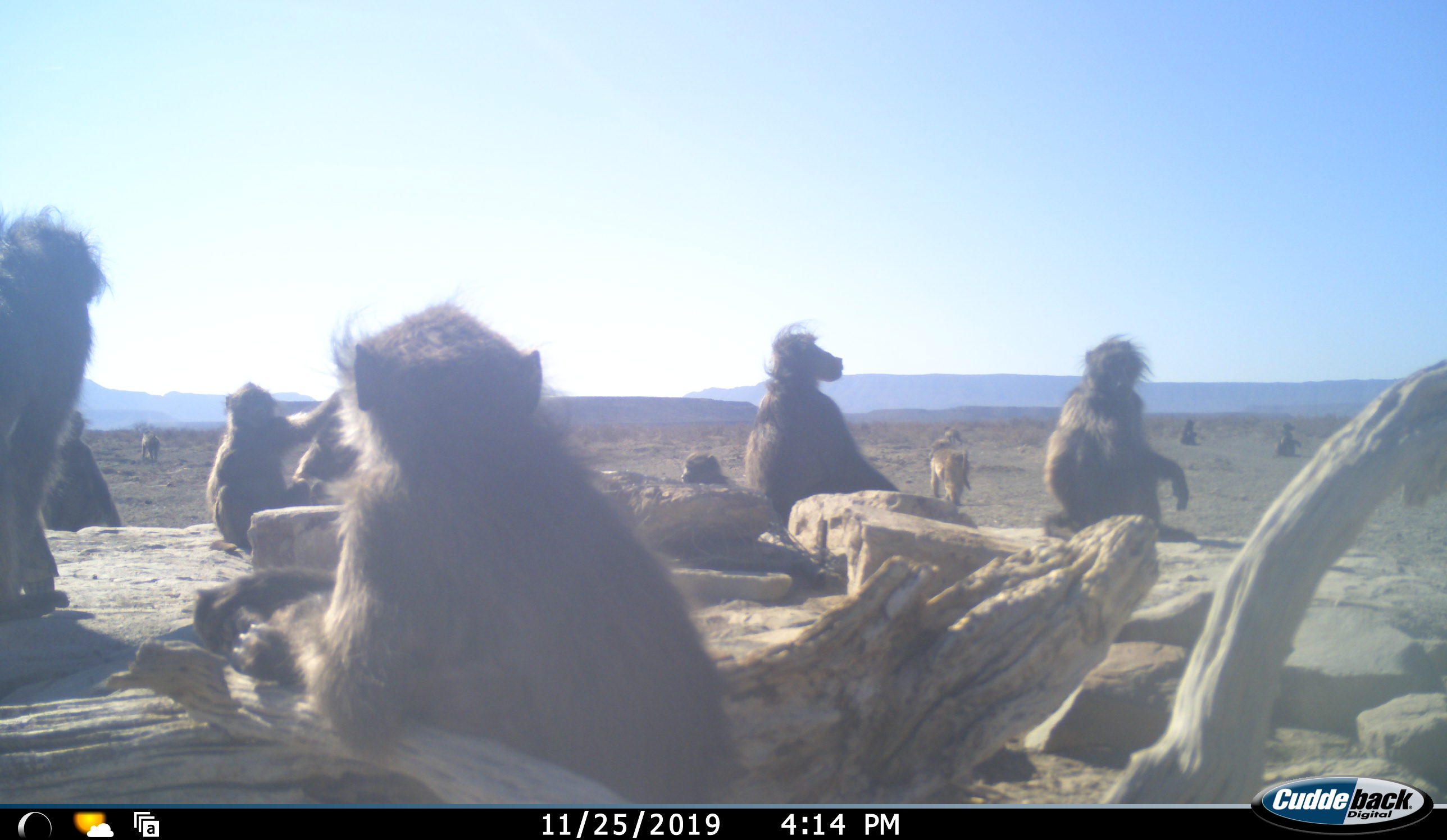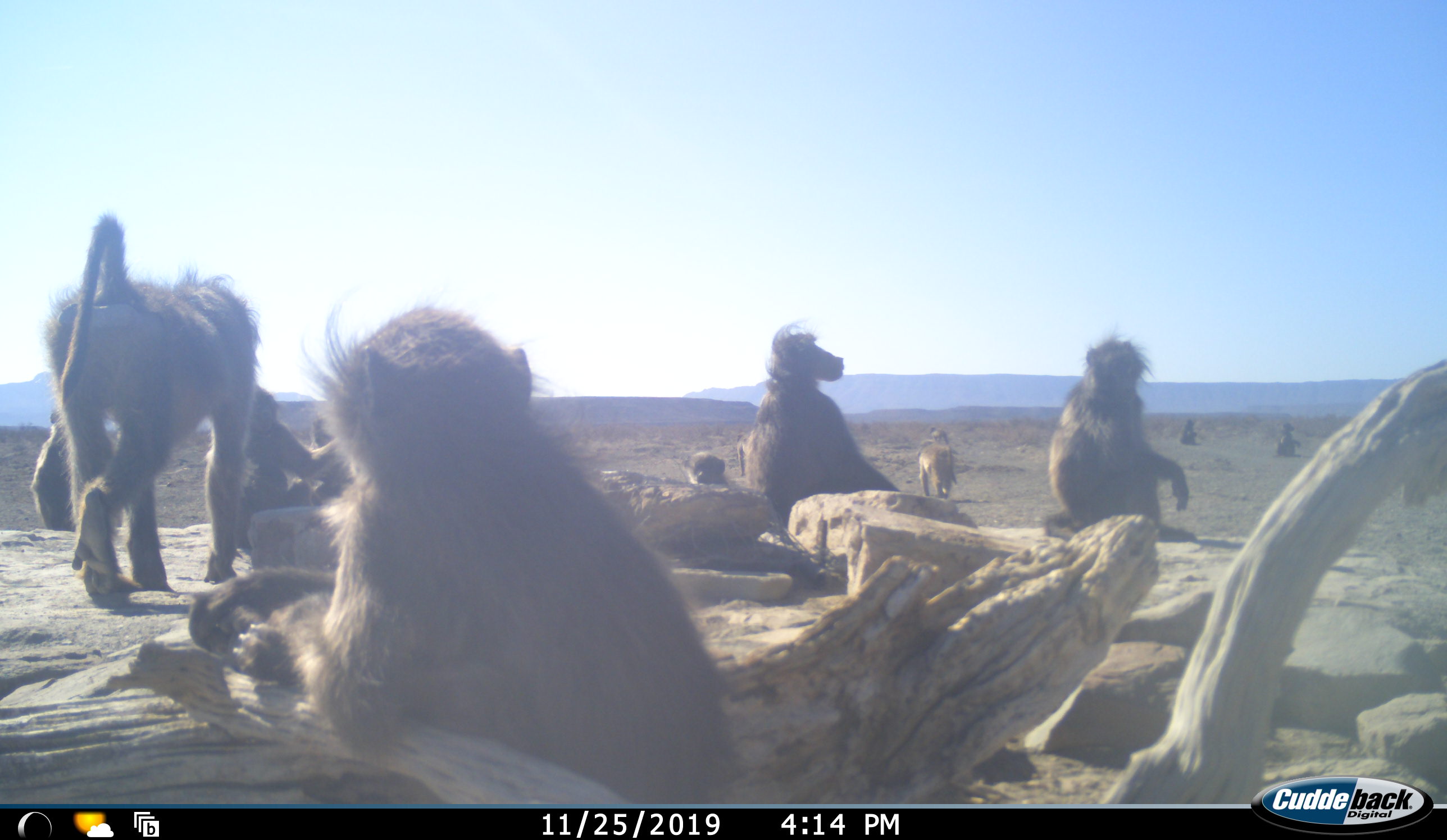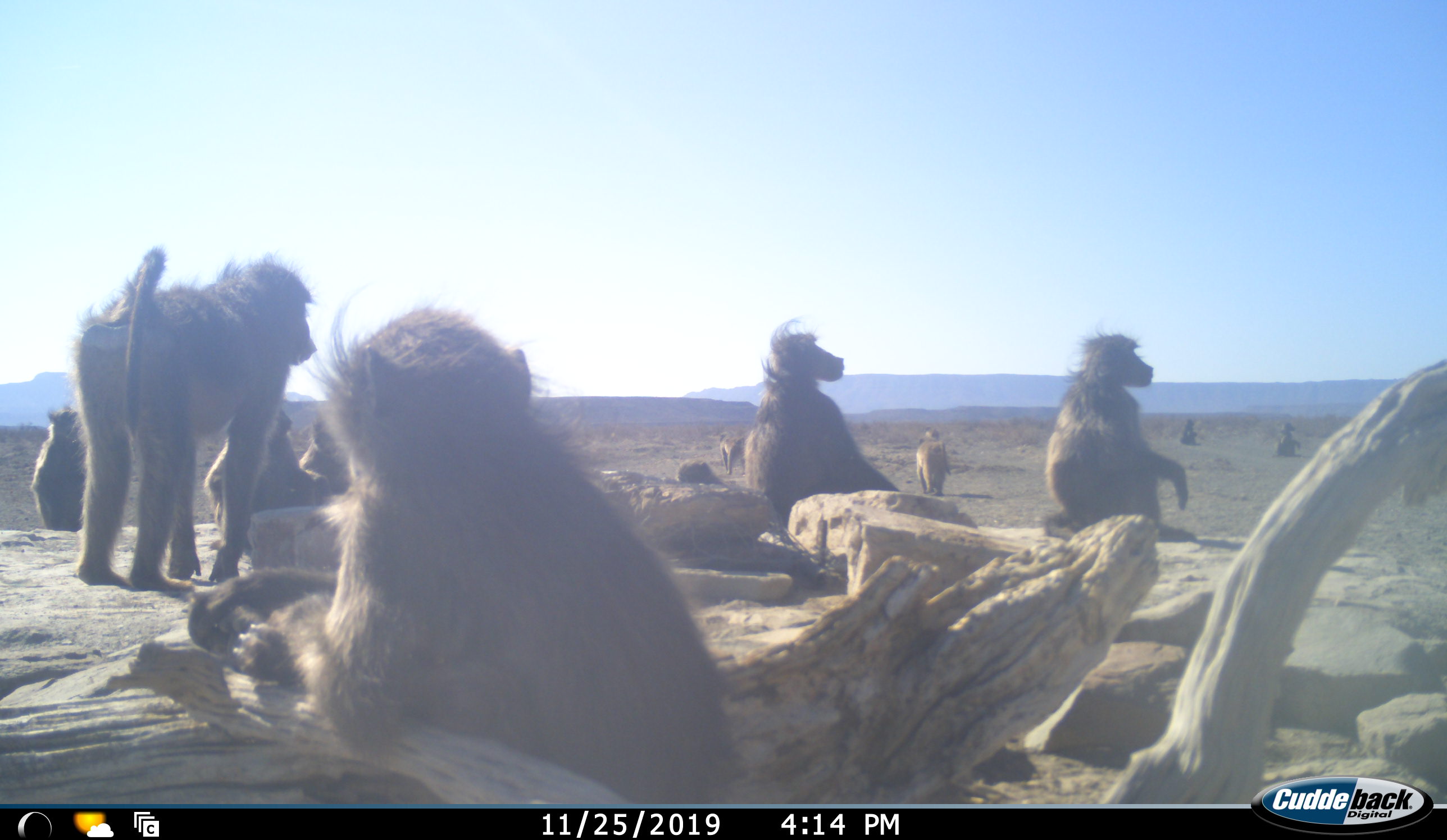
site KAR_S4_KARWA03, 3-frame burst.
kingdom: Animalia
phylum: Chordata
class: Mammalia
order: Primates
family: Cercopithecidae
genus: Papio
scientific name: Papio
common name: baboon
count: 11-50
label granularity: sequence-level